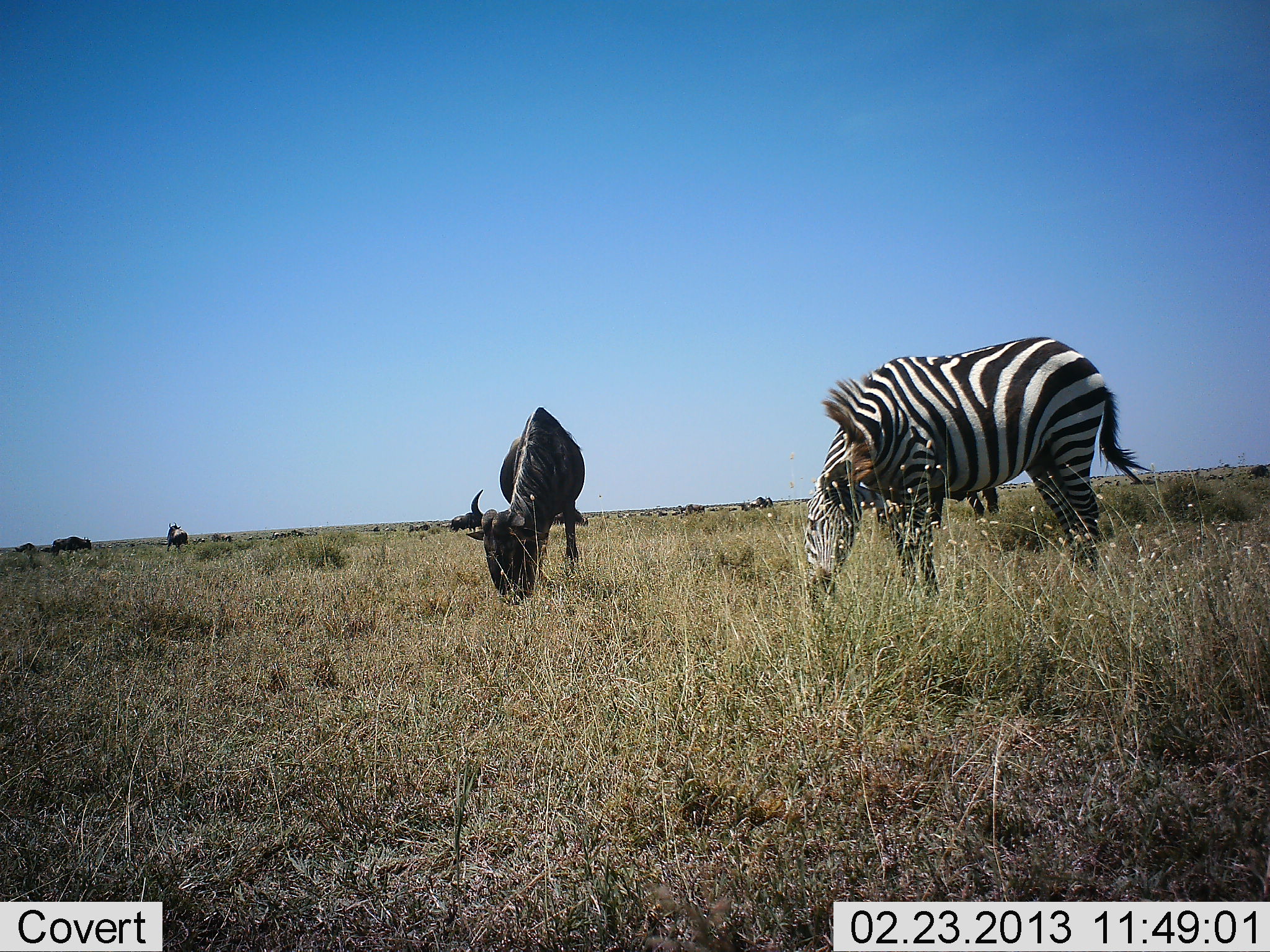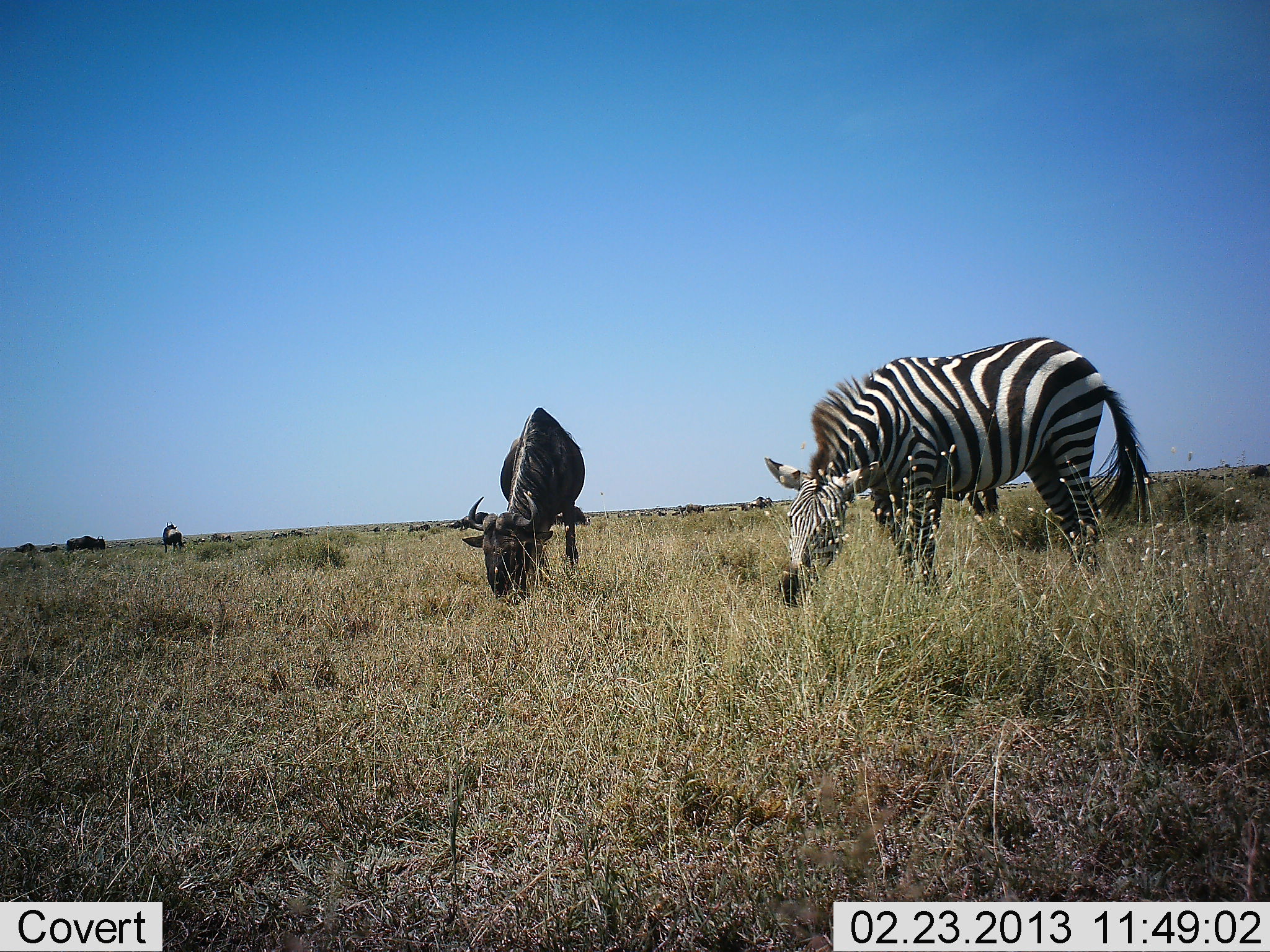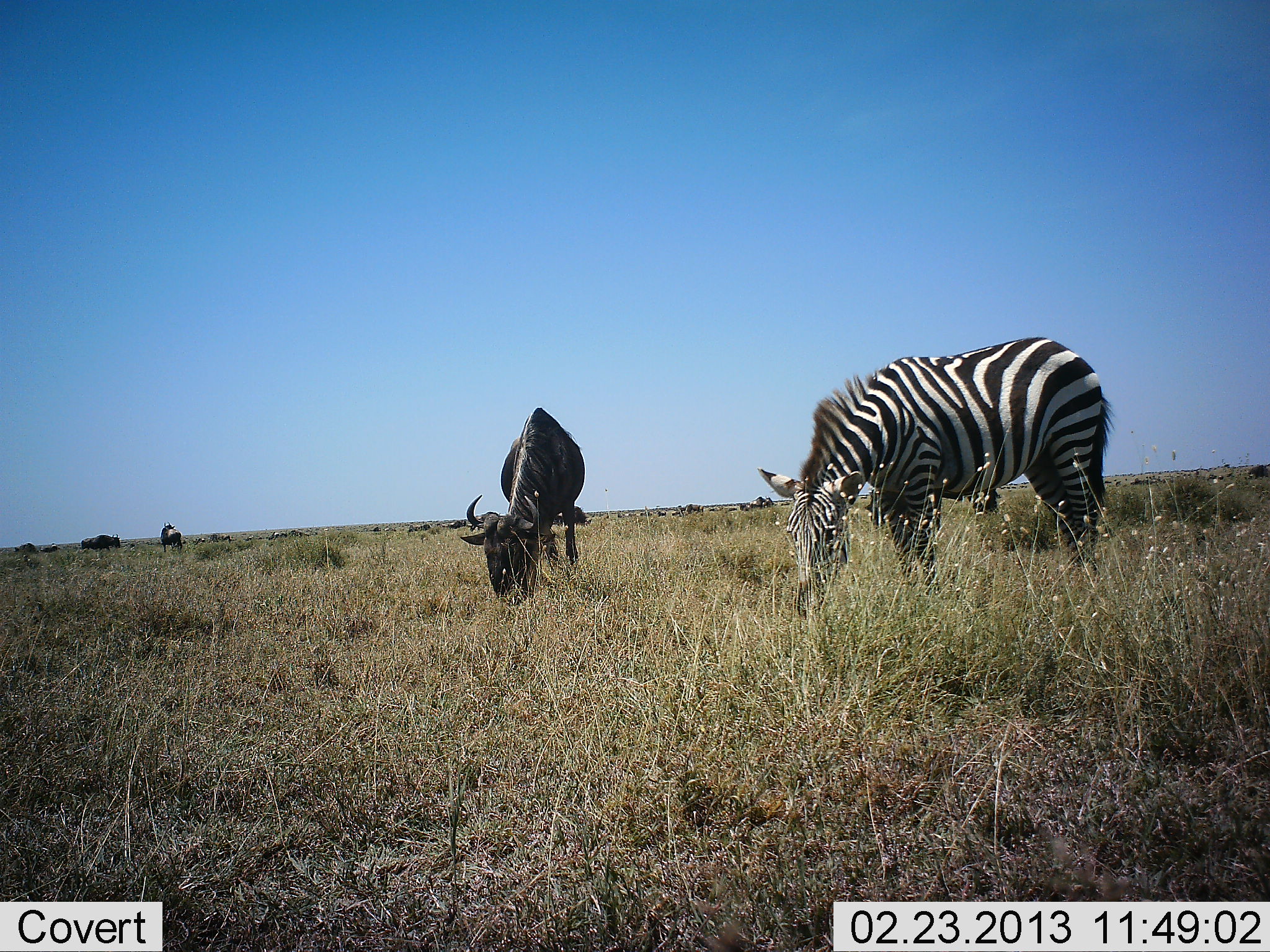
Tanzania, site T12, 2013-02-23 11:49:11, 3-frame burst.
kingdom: Animalia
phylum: Chordata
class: Mammalia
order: Artiodactyla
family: Bovidae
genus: Connochaetes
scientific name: Connochaetes taurinus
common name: blue wildebeest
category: wildebeest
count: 4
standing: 11%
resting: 0%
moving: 22%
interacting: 0%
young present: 0%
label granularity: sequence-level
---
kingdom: Animalia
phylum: Chordata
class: Mammalia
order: Perissodactyla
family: Equidae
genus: Equus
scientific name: Equus quagga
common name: plains zebra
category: zebra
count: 1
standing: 5%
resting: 0%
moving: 0%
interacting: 5%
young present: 0%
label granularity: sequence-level